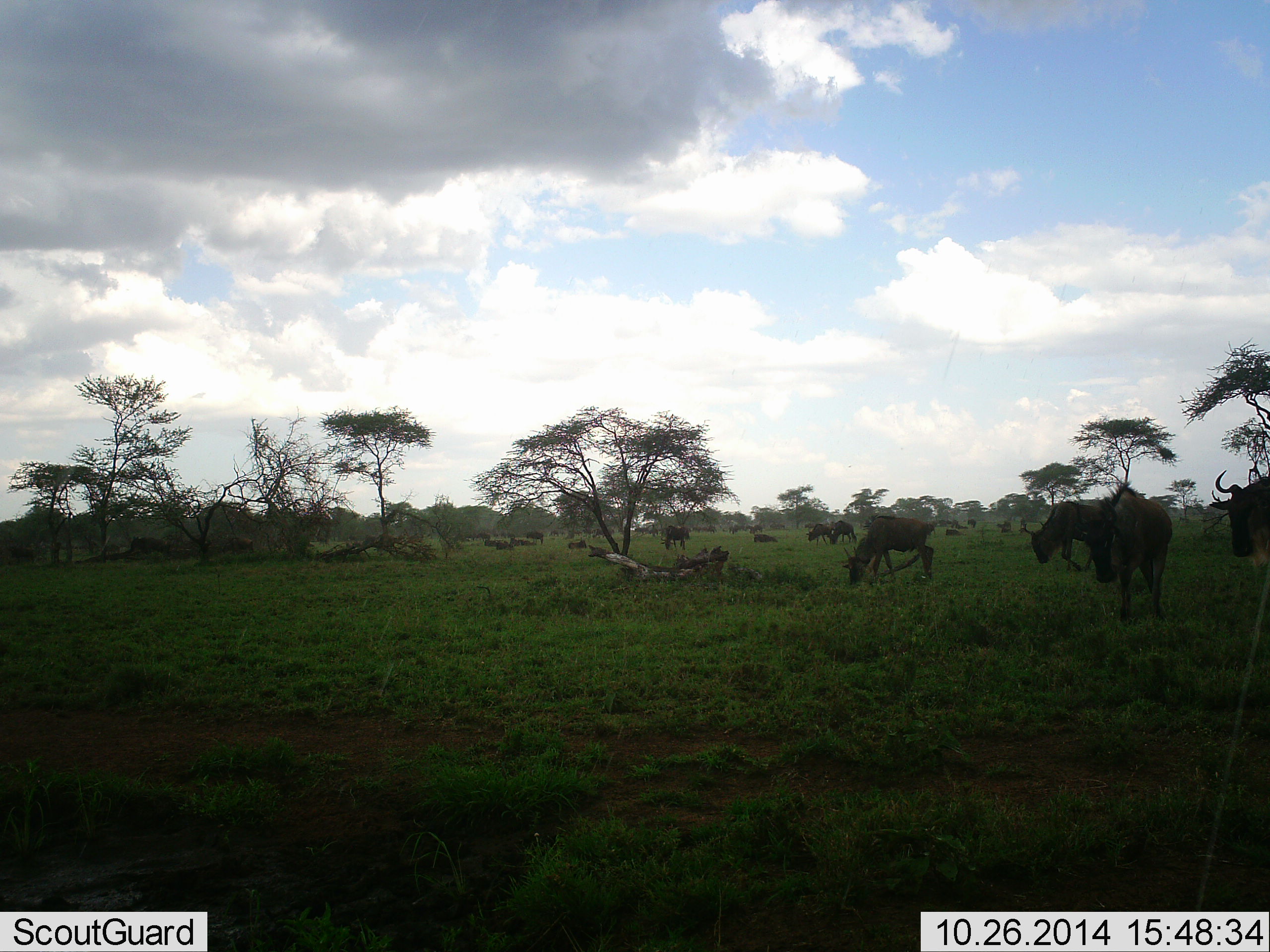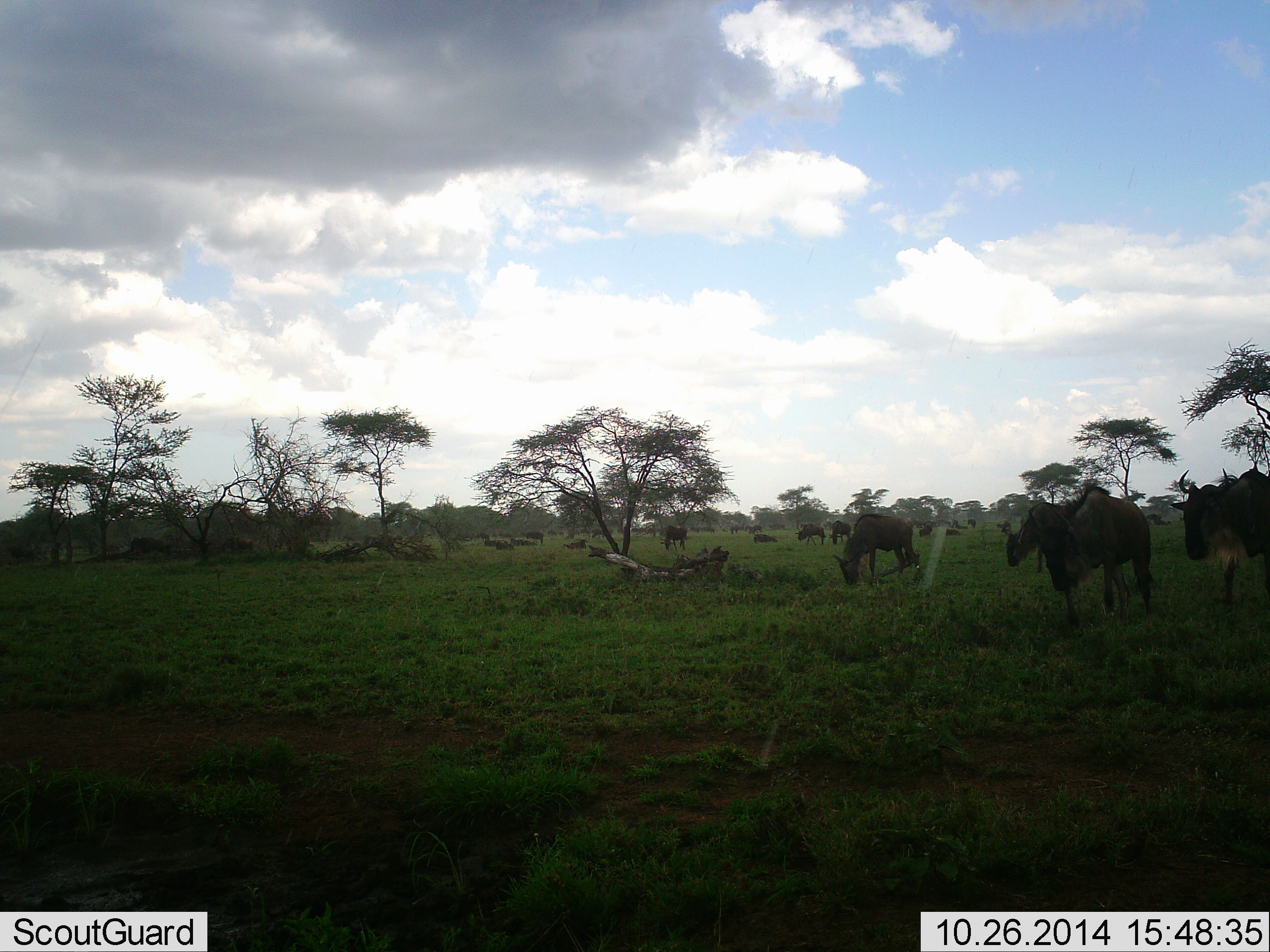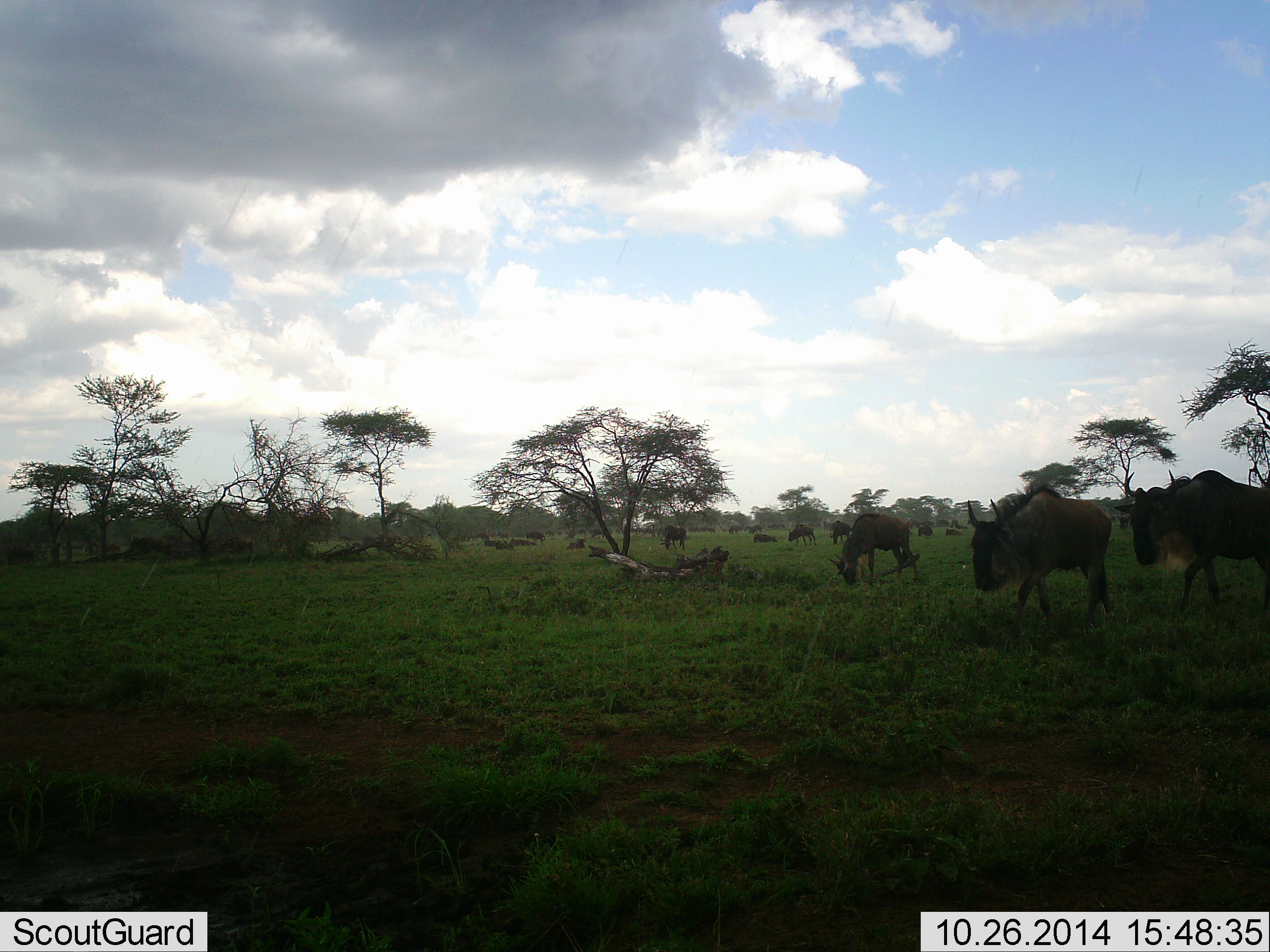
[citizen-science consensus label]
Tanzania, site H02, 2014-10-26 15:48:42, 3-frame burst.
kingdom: Animalia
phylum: Chordata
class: Mammalia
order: Artiodactyla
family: Bovidae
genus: Connochaetes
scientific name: Connochaetes taurinus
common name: blue wildebeest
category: wildebeest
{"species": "wildebeest (blue wildebeest) (Connochaetes taurinus)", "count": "11-50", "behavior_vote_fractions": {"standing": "60%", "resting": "30%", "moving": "70%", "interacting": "20%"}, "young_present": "0%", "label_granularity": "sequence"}